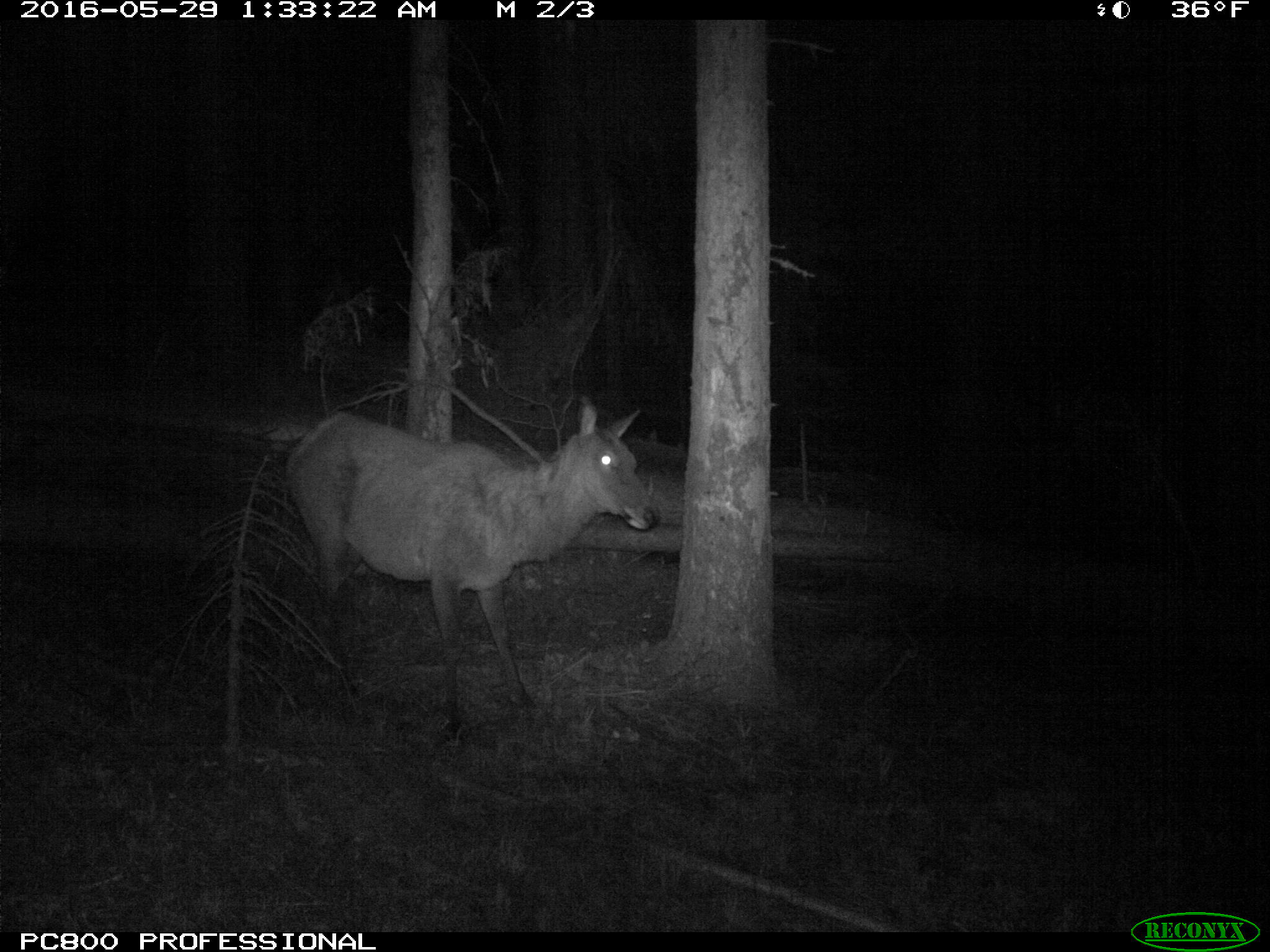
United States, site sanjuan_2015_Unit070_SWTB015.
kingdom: Animalia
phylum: Chordata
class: Mammalia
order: Artiodactyla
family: Cervidae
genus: Cervus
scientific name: Cervus elaphus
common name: red deer